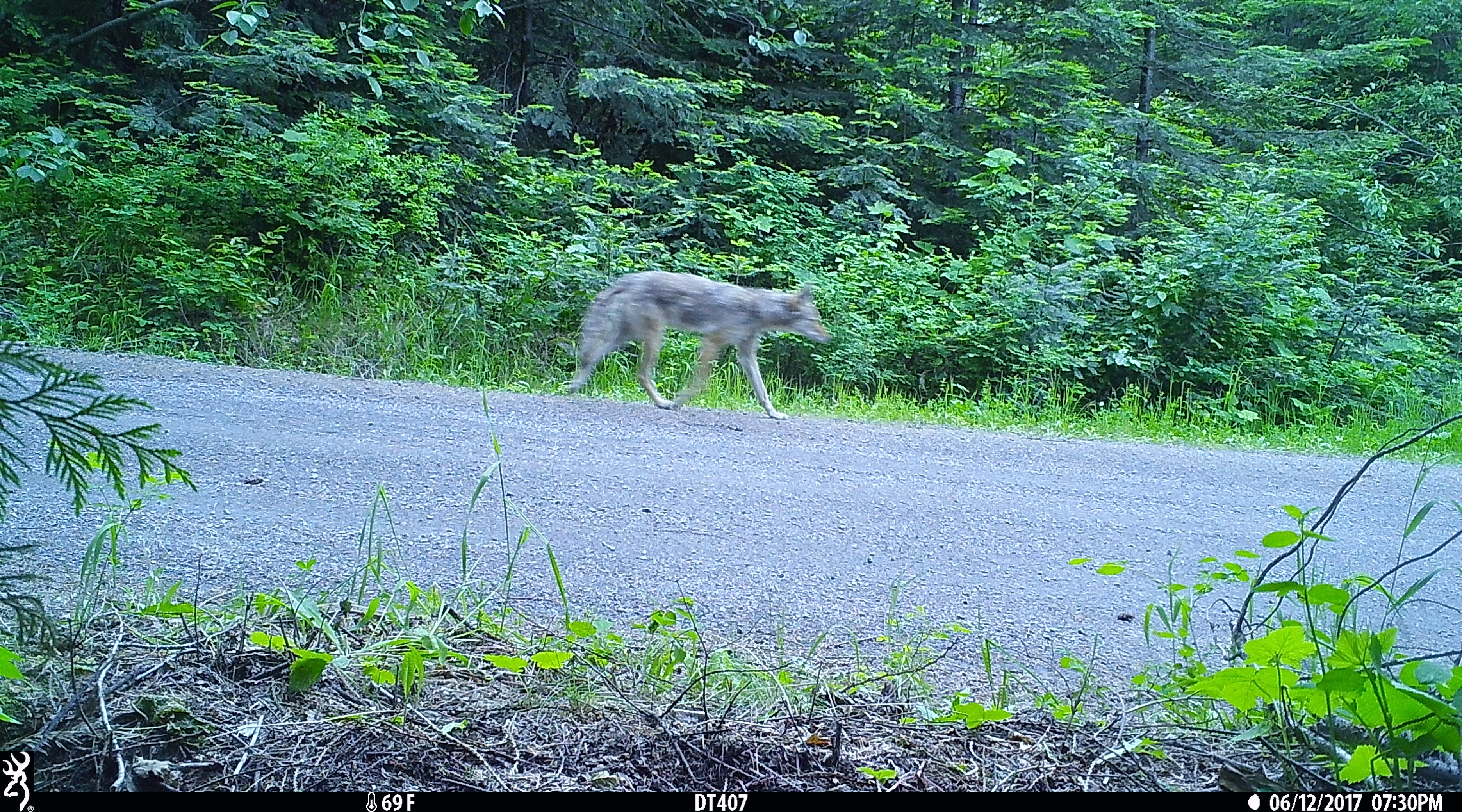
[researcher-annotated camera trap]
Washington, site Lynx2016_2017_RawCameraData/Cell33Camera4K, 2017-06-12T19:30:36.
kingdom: Animalia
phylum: Chordata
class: Mammalia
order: Carnivora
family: Canidae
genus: Canis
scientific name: Canis latrans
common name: coyote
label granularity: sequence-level